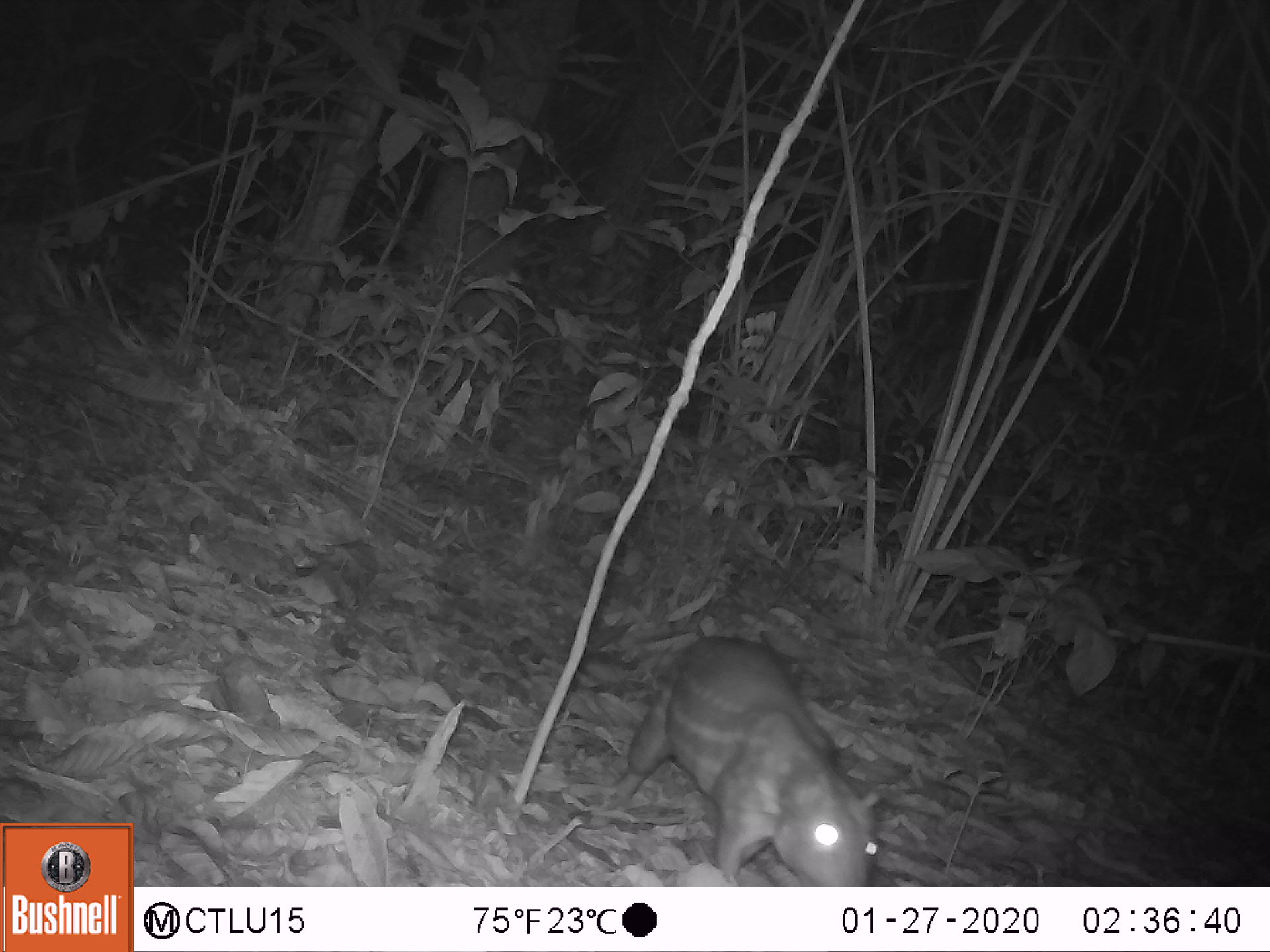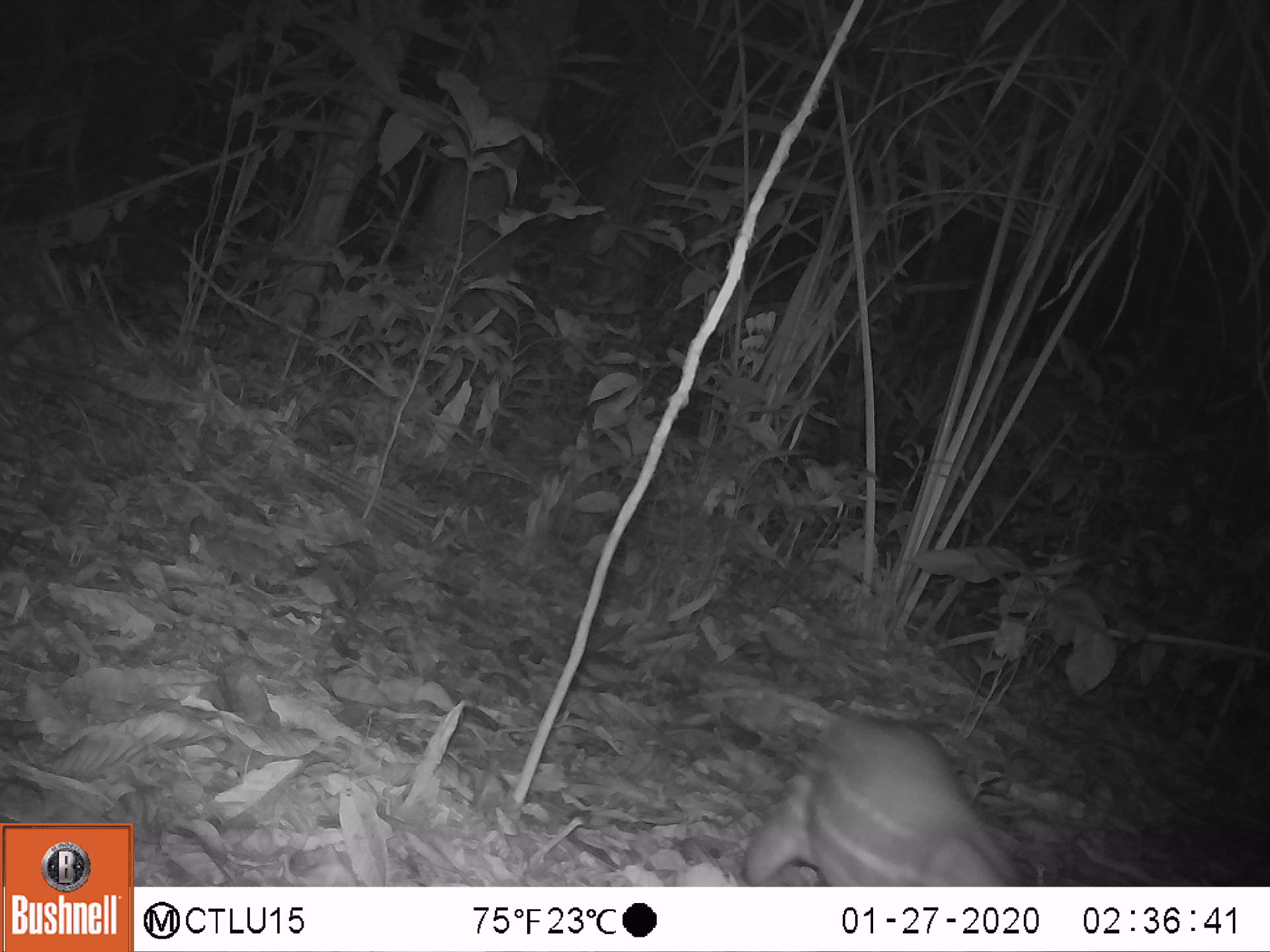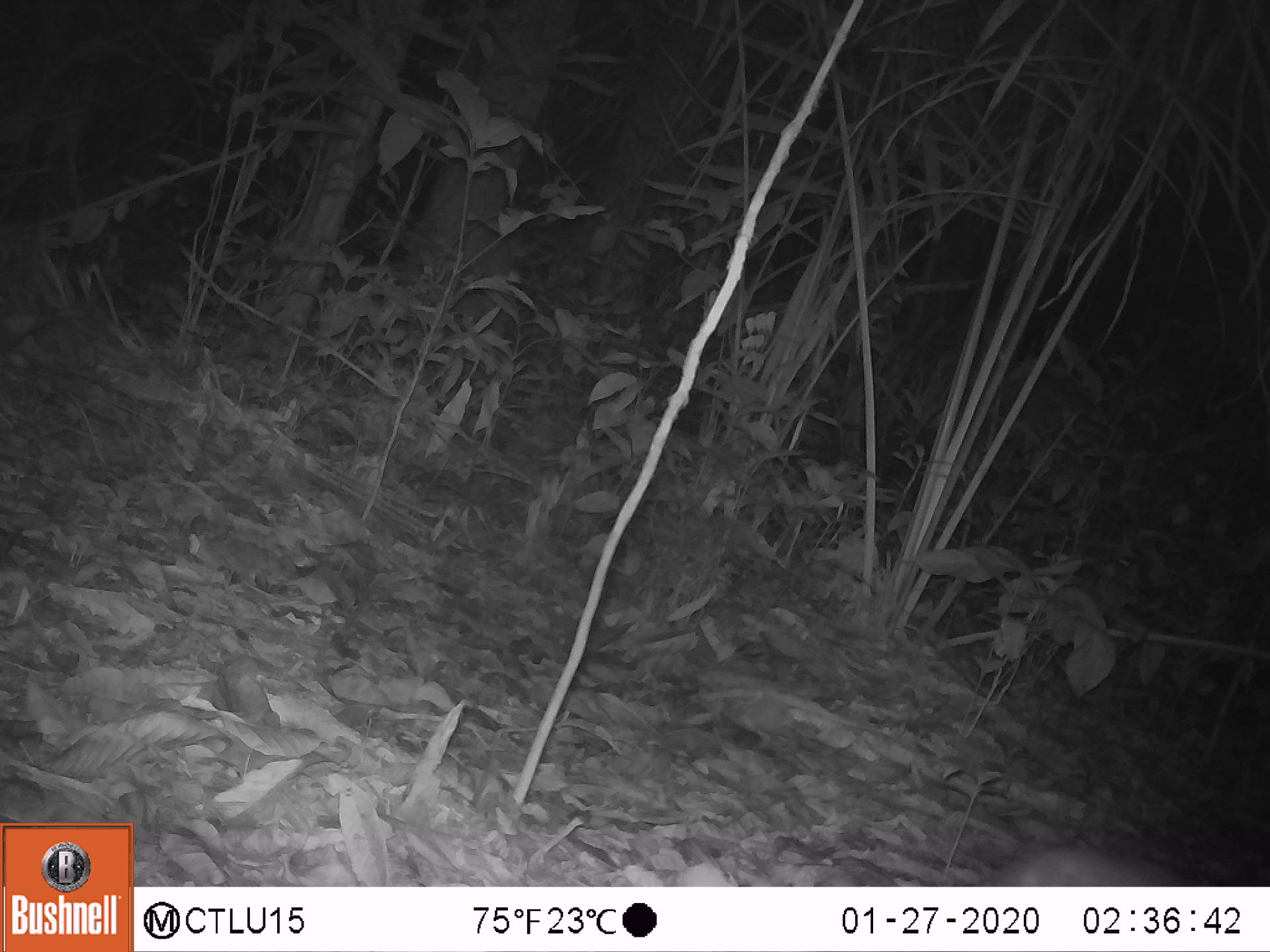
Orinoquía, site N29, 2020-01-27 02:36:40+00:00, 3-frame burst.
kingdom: Animalia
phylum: Chordata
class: Mammalia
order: Rodentia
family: Cuniculidae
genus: Cuniculus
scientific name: Cuniculus paca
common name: spotted paca